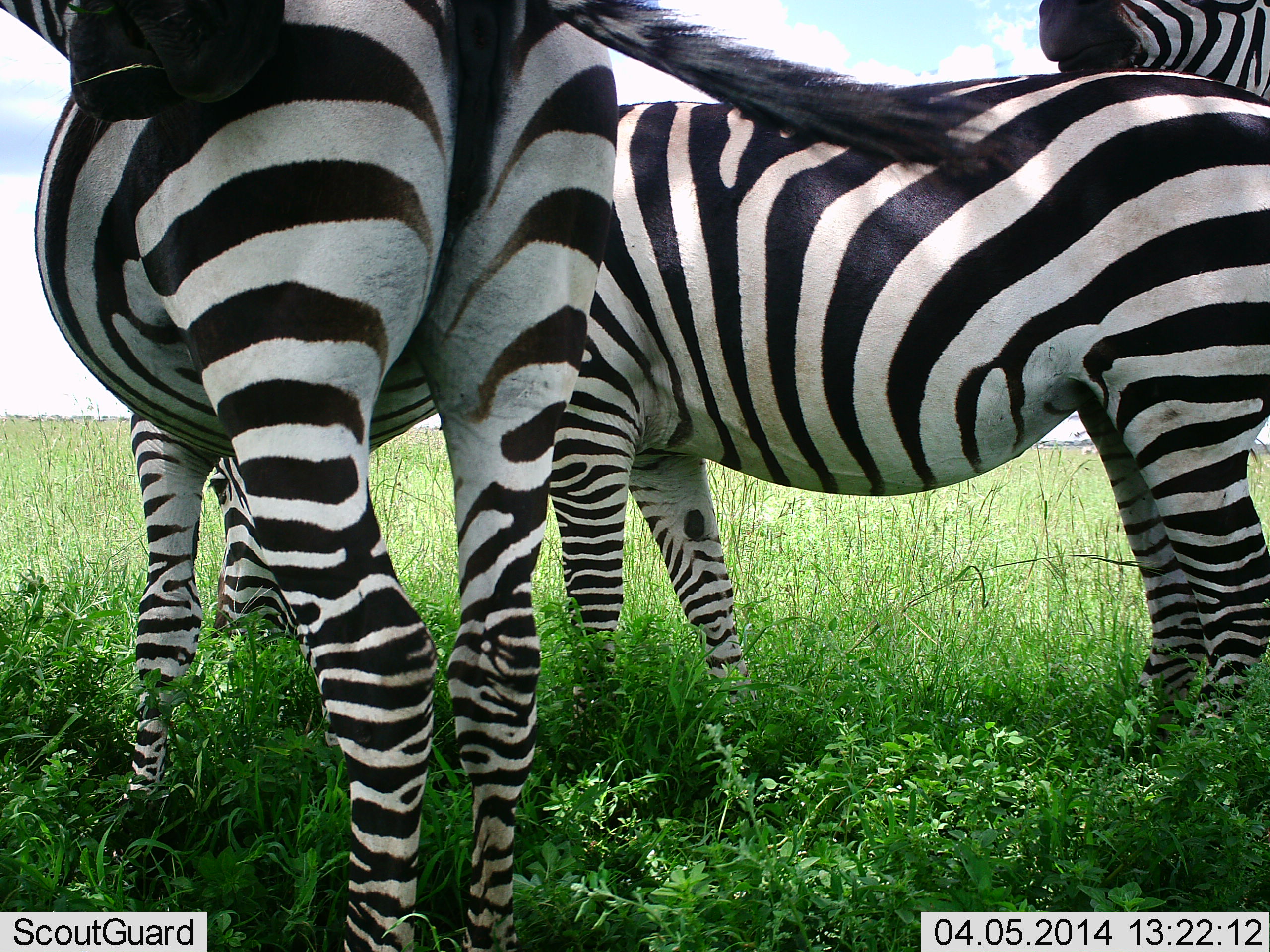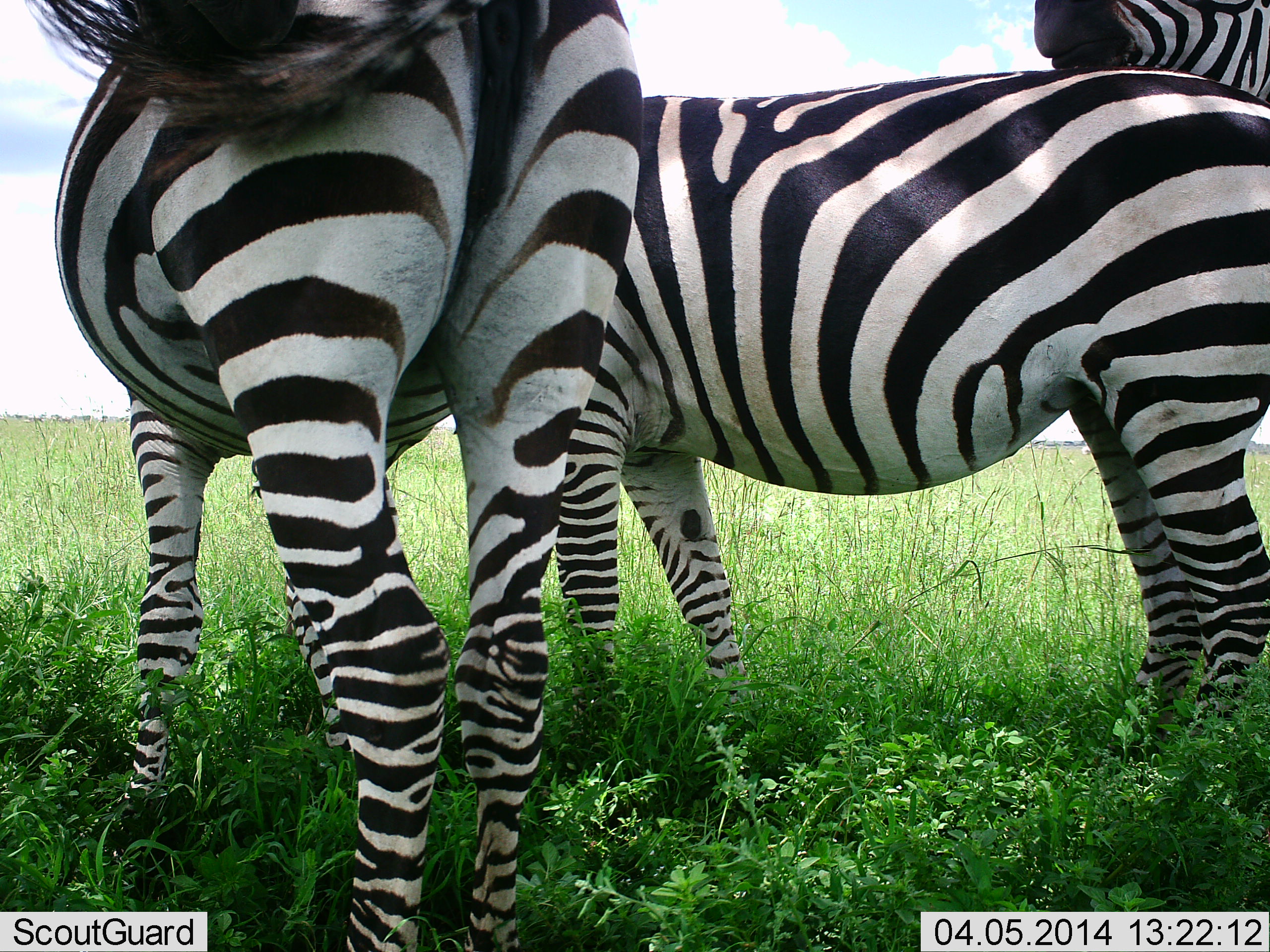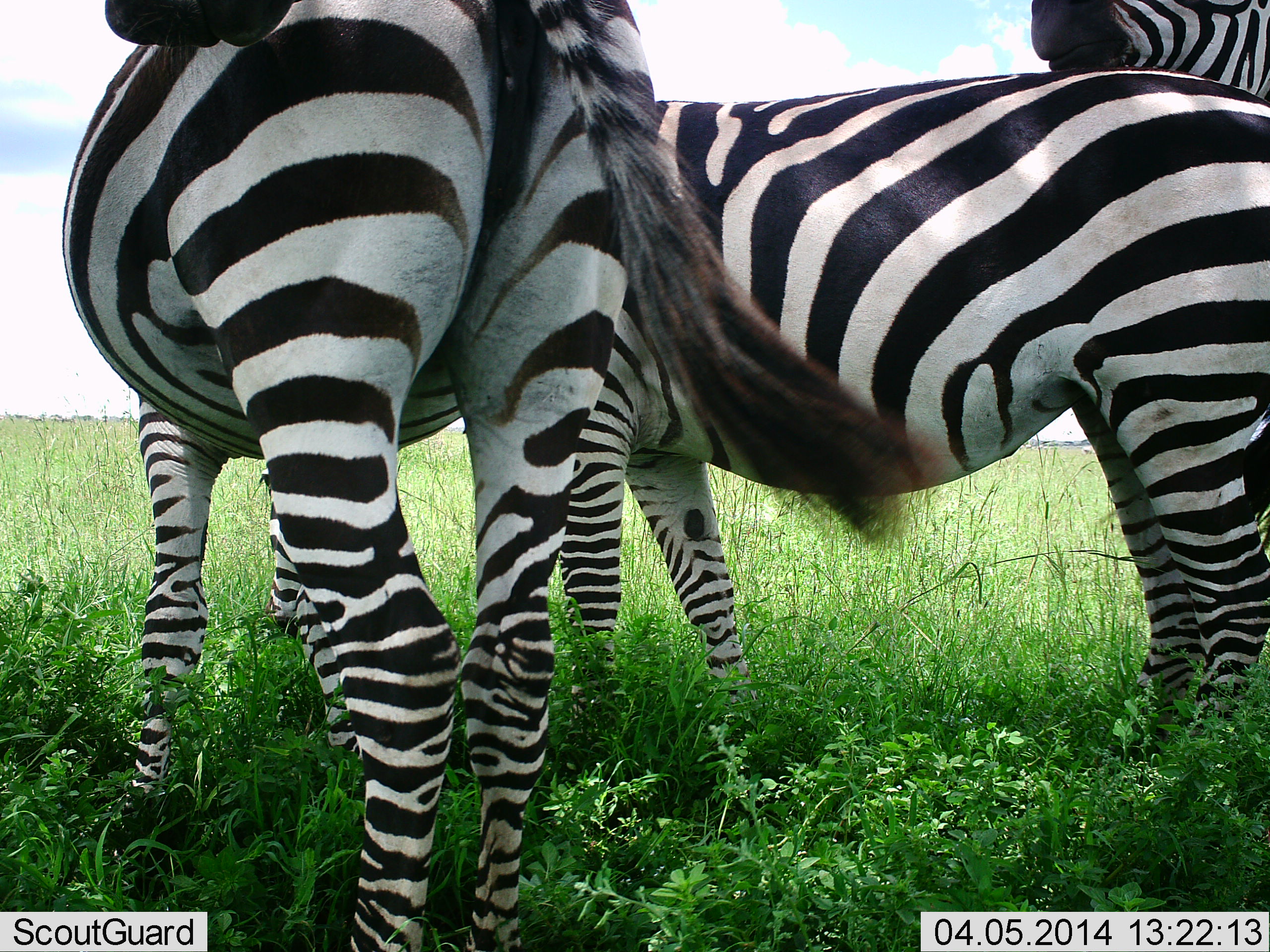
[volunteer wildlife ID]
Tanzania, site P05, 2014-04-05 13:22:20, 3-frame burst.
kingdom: Animalia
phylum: Chordata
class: Mammalia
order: Perissodactyla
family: Equidae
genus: Equus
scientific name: Equus quagga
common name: plains zebra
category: zebra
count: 3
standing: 100%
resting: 0%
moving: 0%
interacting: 30%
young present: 0%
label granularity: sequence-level